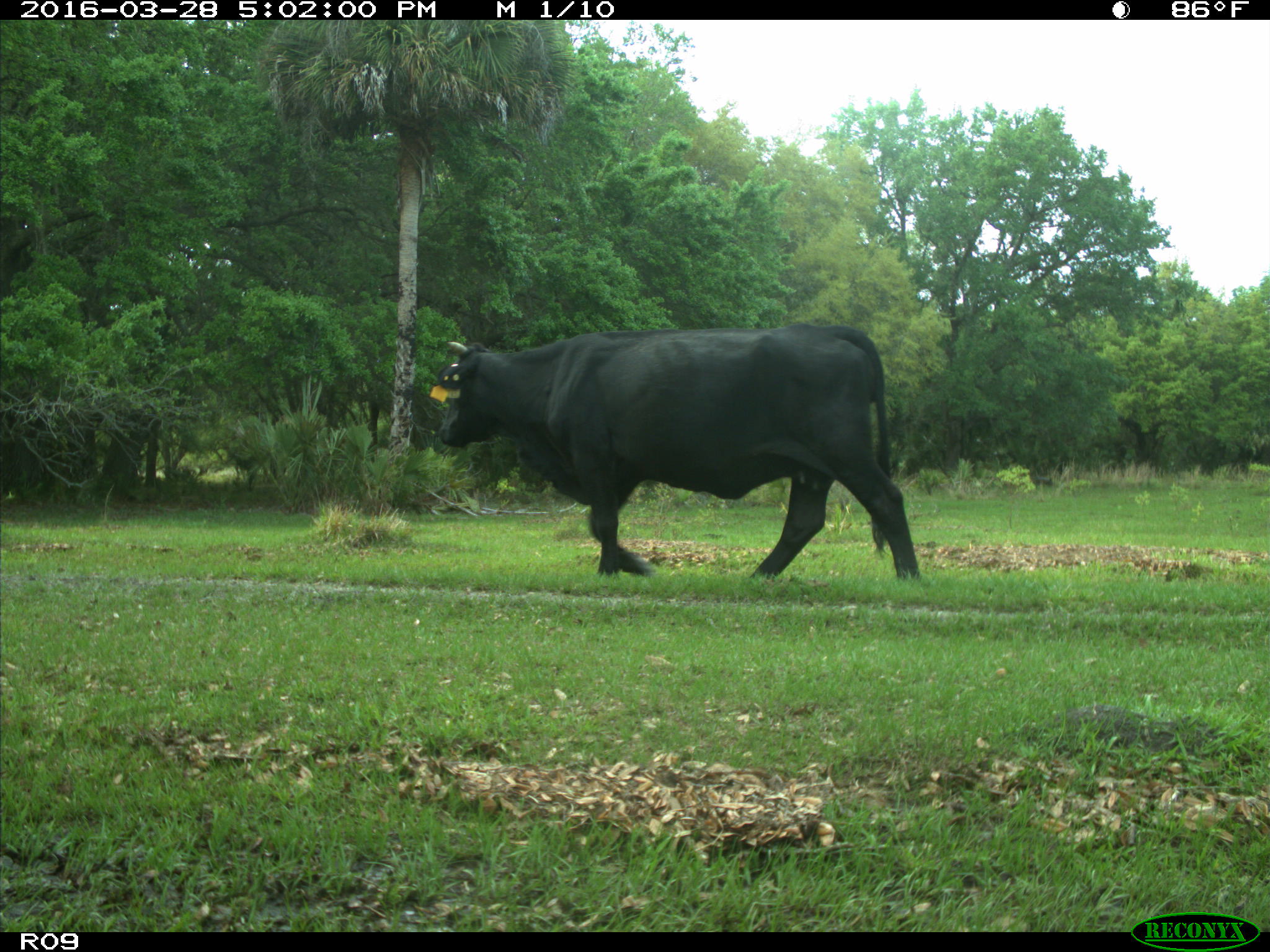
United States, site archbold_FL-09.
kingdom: Animalia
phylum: Chordata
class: Mammalia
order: Artiodactyla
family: Bovidae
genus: Bos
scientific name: Bos taurus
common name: domestic cow